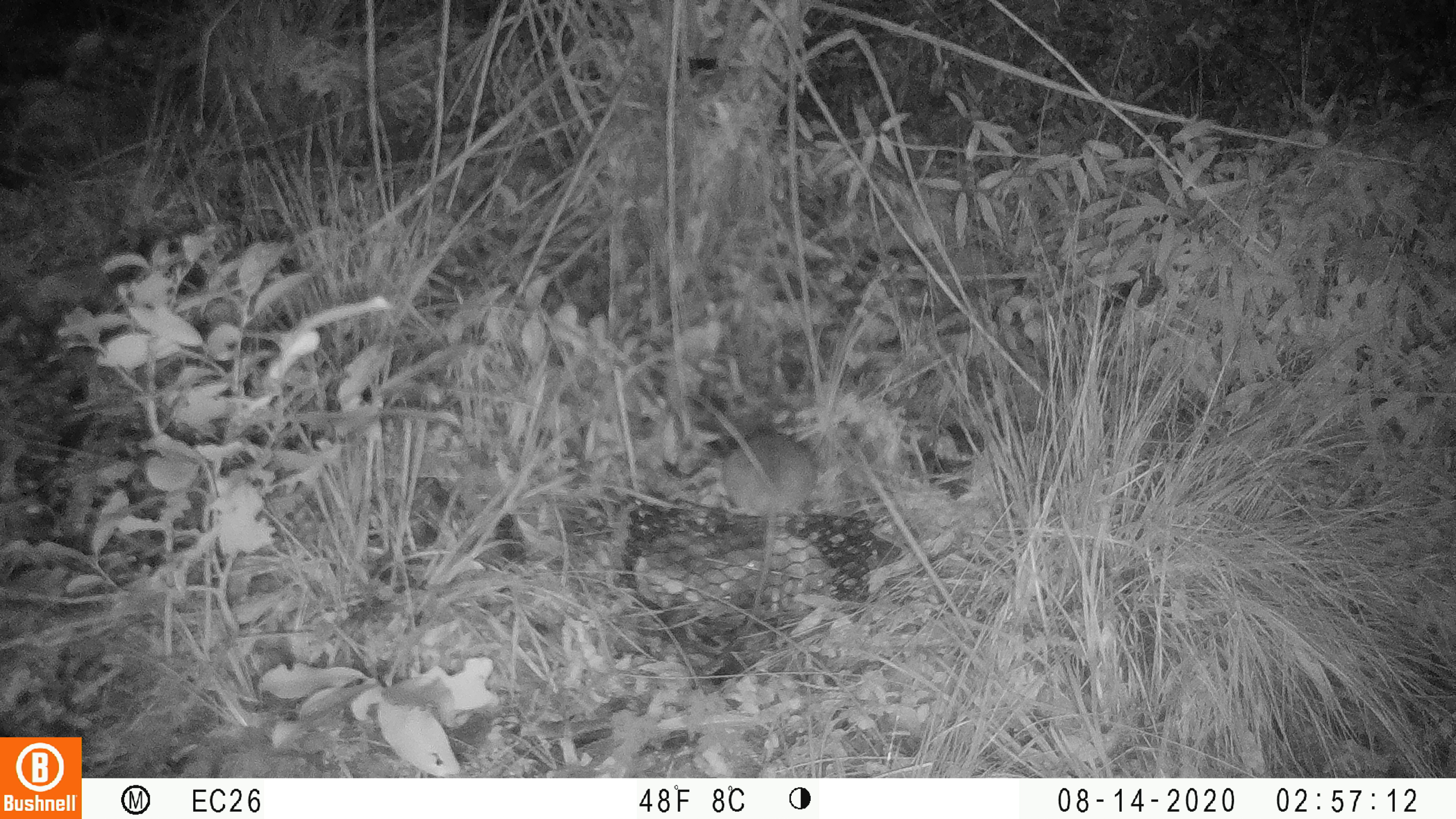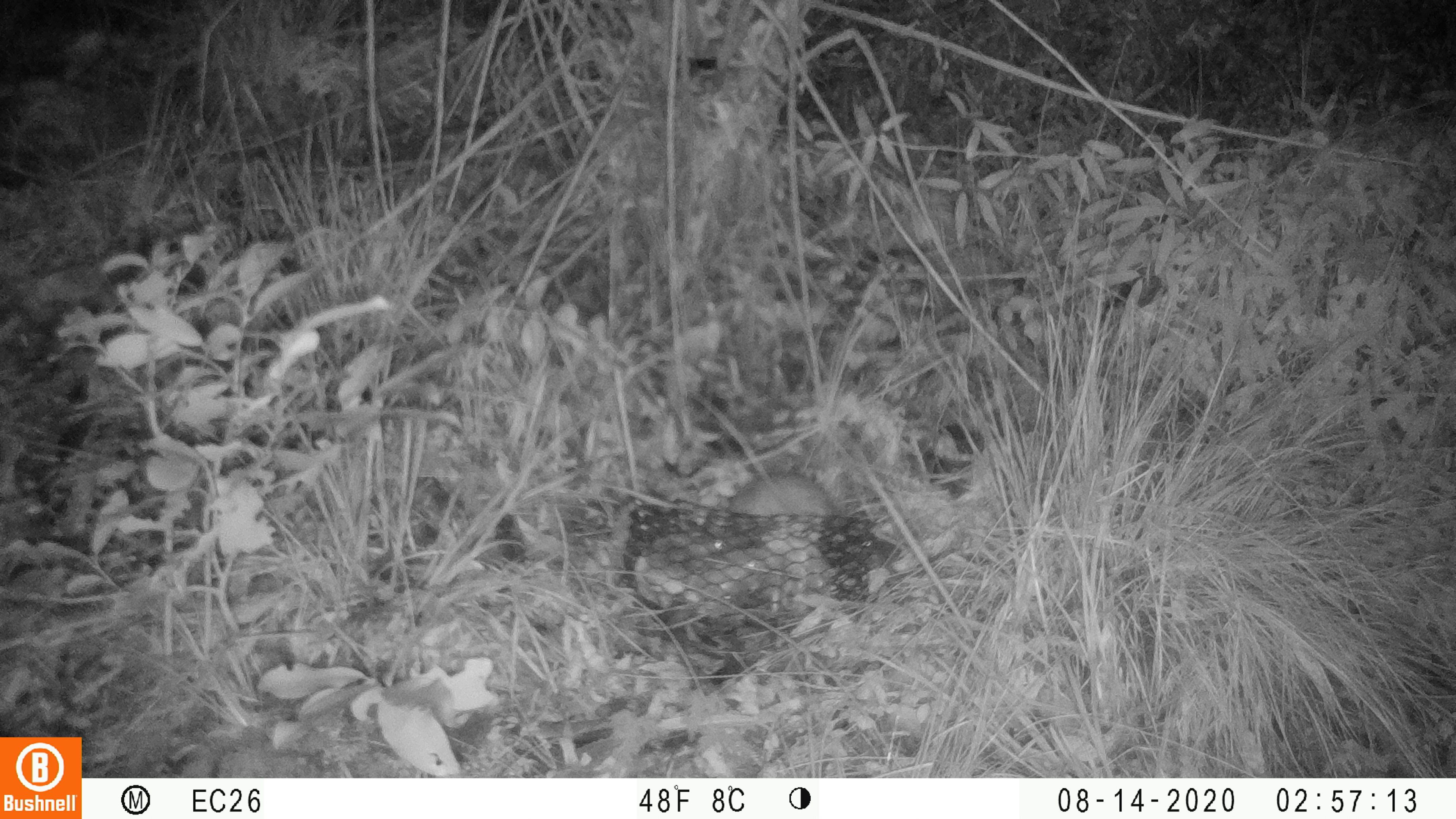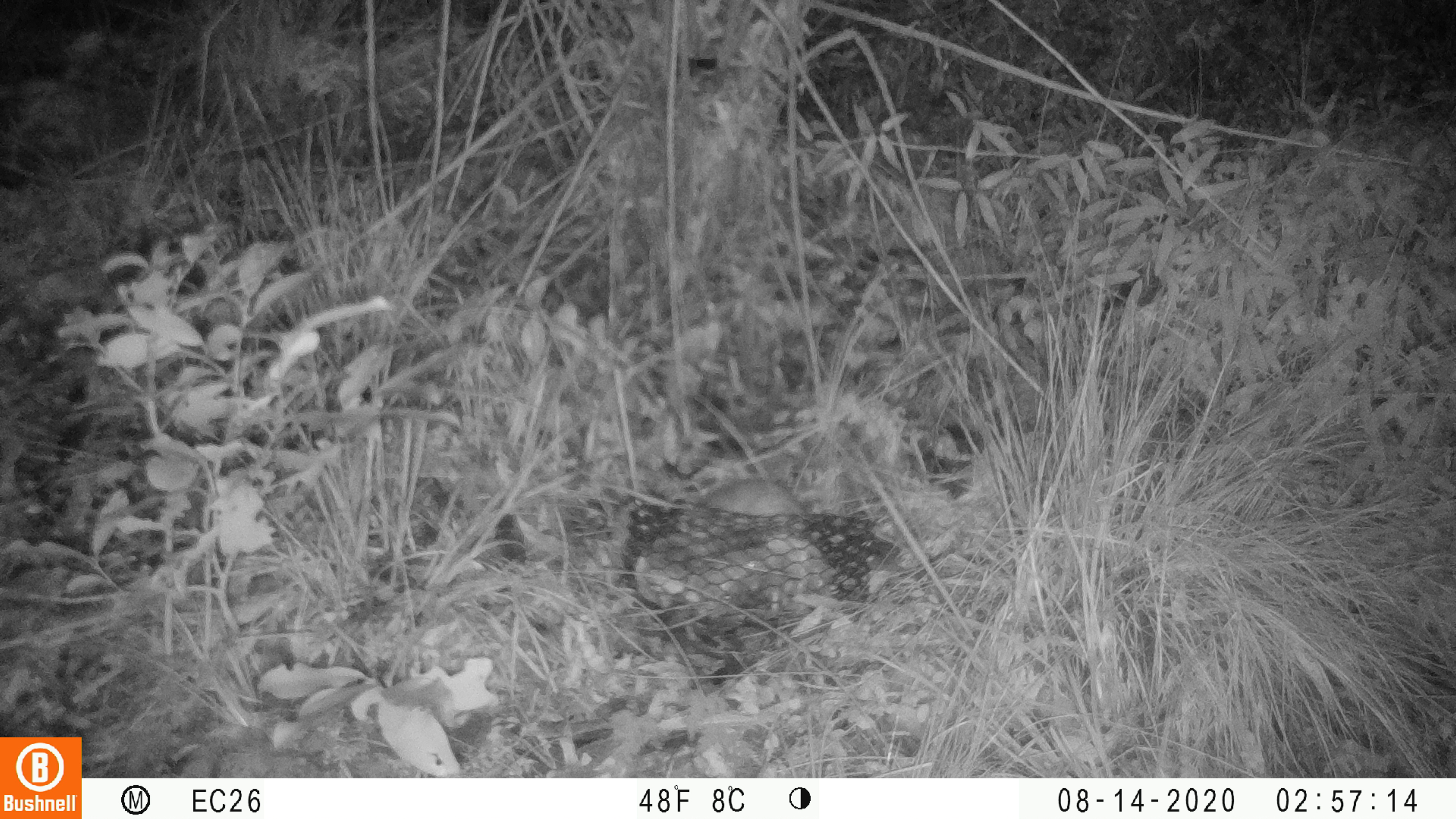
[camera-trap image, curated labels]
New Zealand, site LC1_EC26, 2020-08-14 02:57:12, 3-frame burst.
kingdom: Animalia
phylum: Chordata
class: Mammalia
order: Rodentia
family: Muridae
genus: Rattus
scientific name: Rattus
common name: rat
Rat (Rattus).